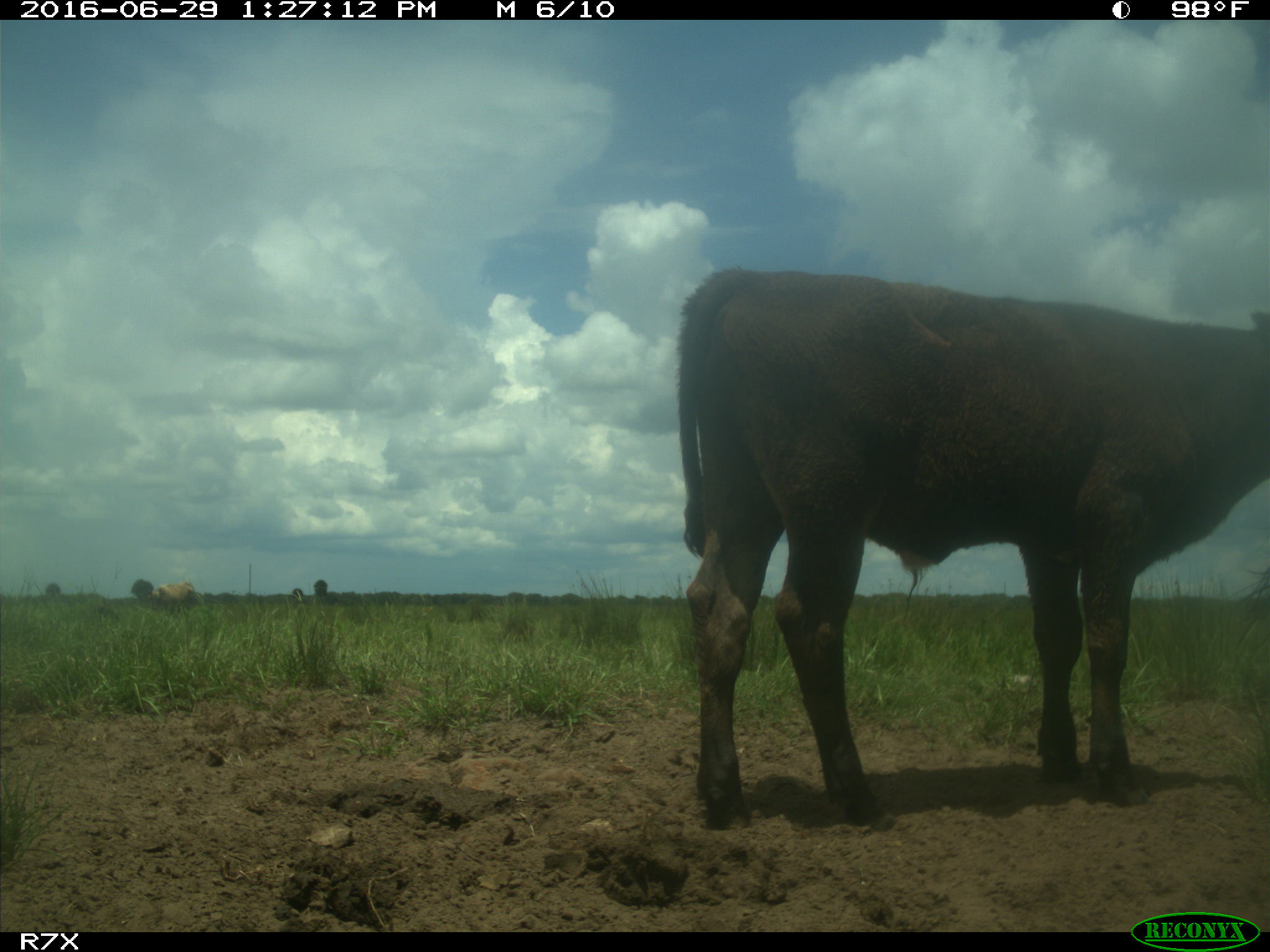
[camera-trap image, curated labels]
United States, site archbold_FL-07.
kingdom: Animalia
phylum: Chordata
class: Mammalia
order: Artiodactyla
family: Bovidae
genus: Bos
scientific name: Bos taurus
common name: domestic cow